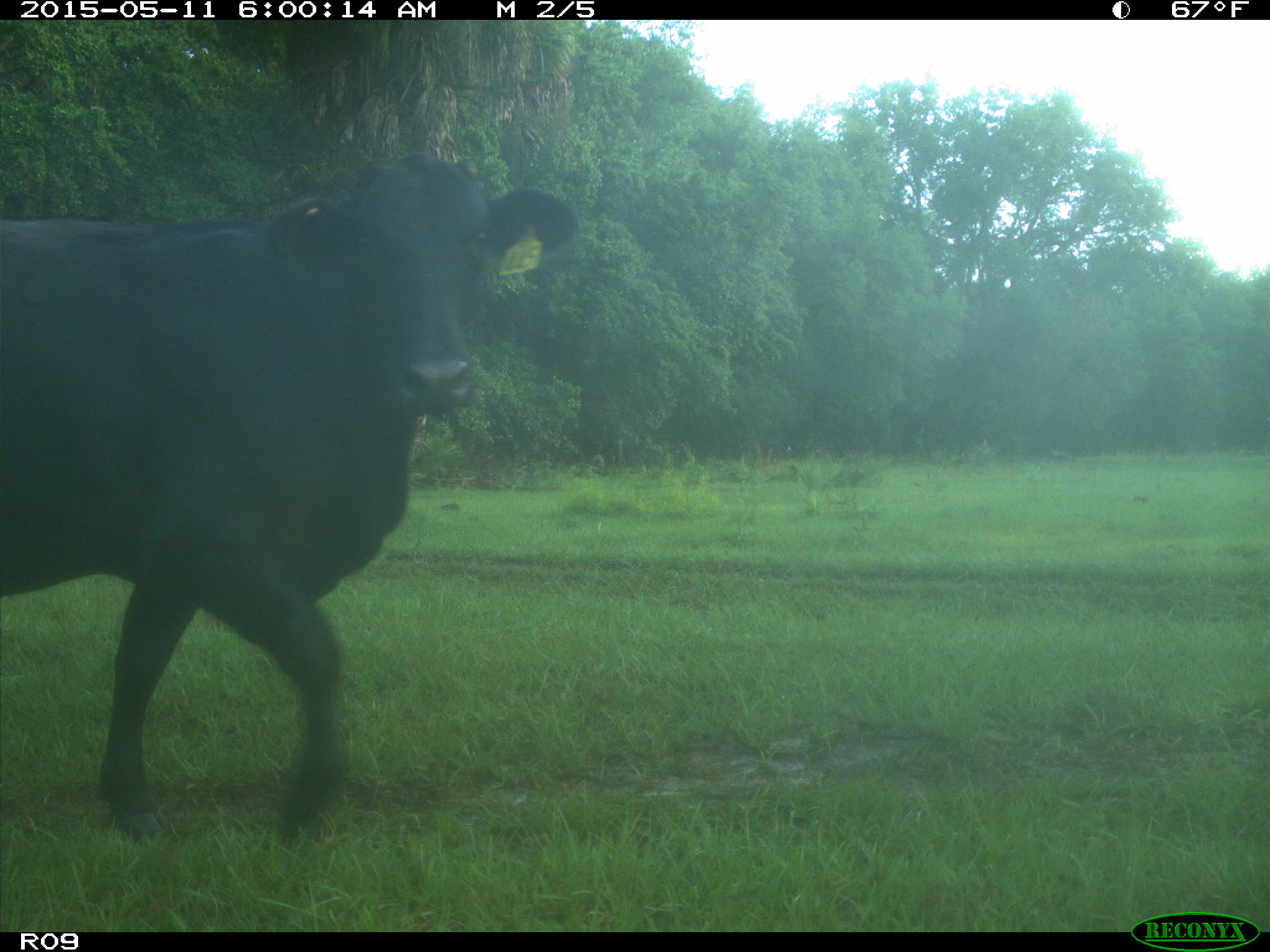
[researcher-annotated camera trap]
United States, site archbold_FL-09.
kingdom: Animalia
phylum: Chordata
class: Mammalia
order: Artiodactyla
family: Bovidae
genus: Bos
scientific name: Bos taurus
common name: domestic cow